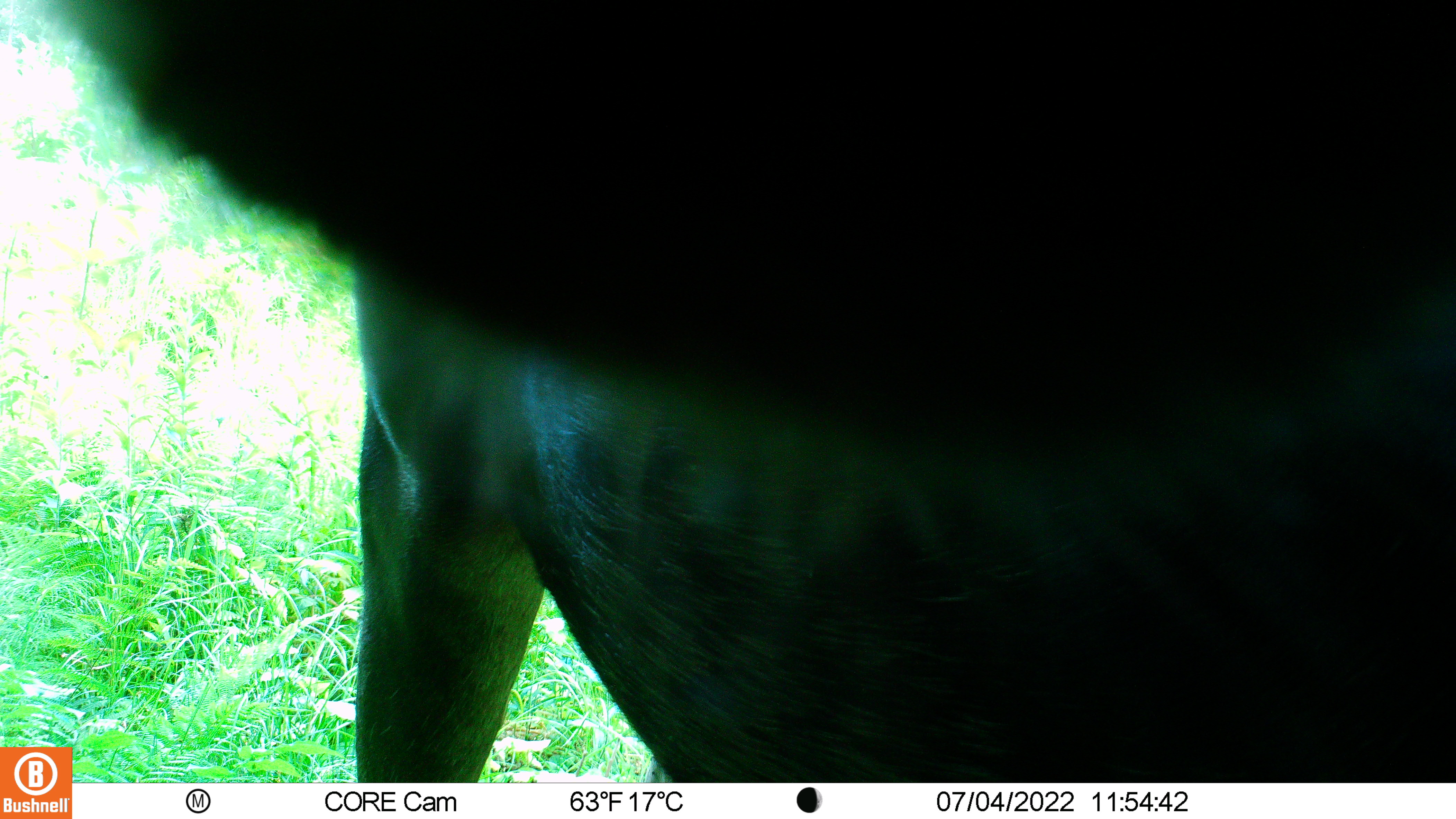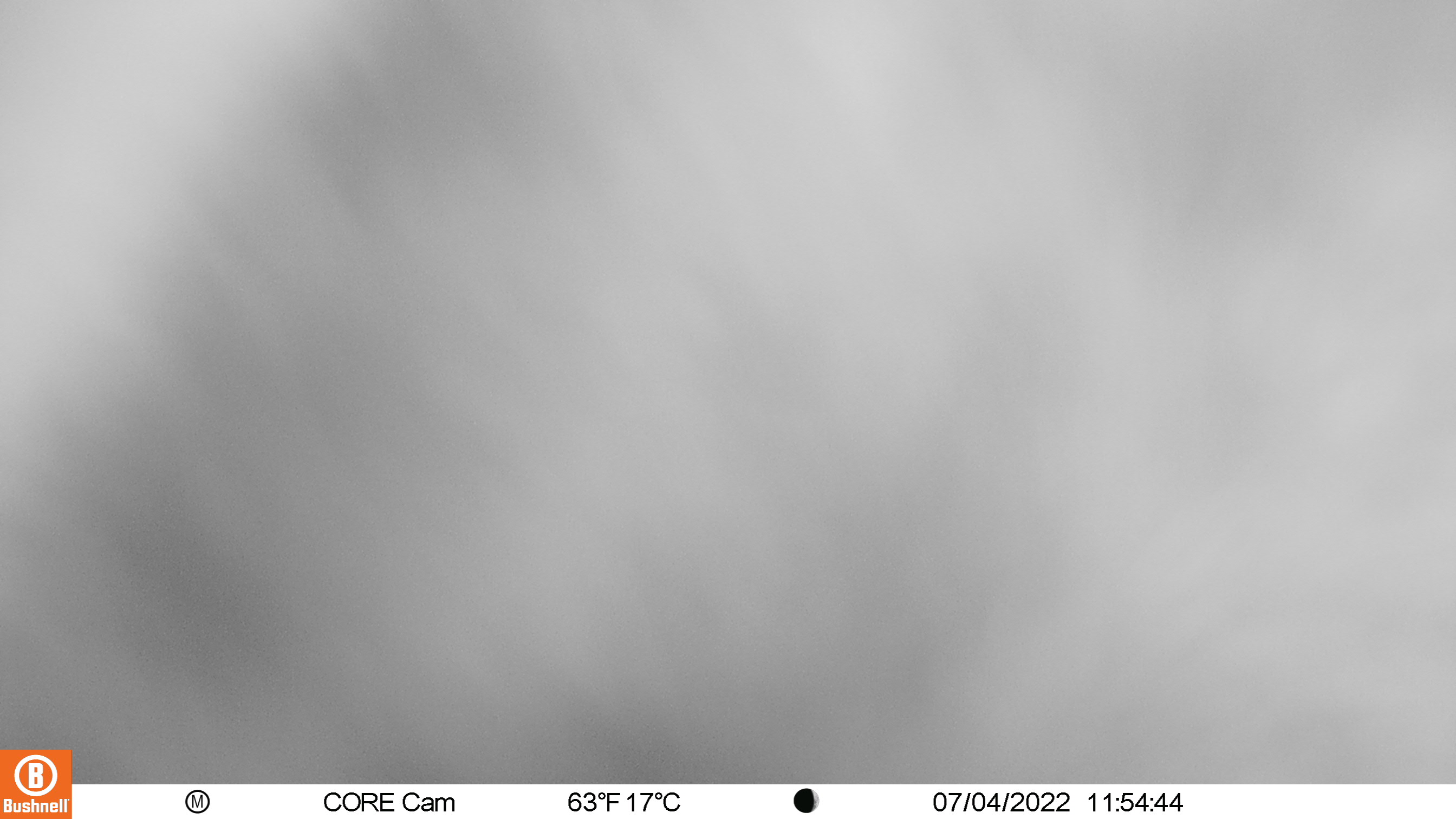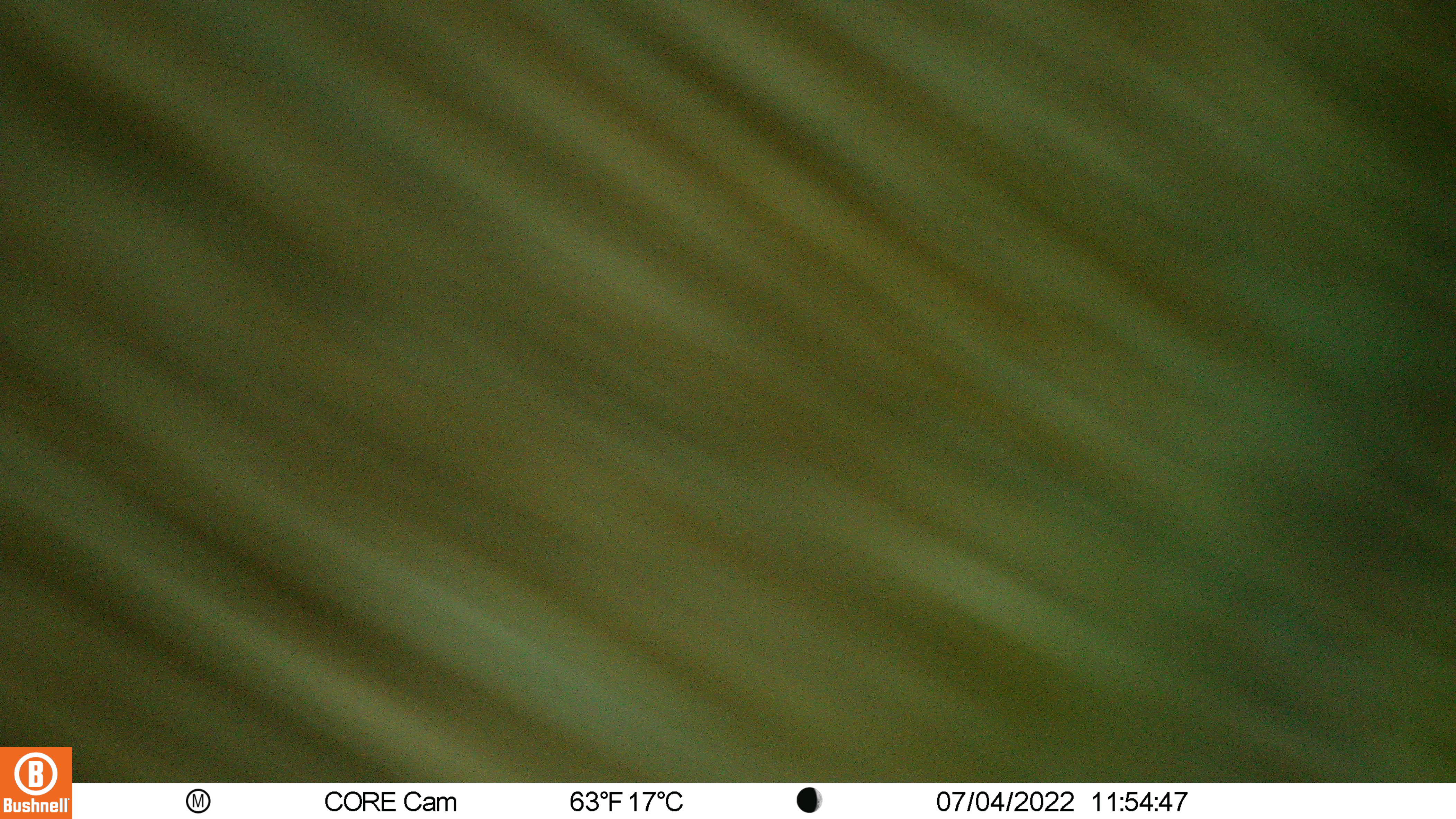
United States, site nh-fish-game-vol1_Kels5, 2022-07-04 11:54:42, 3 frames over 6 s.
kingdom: Animalia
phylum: Chordata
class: Mammalia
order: Artiodactyla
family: Cervidae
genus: Alces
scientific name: Alces alces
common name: moose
Moose (Alces alces).